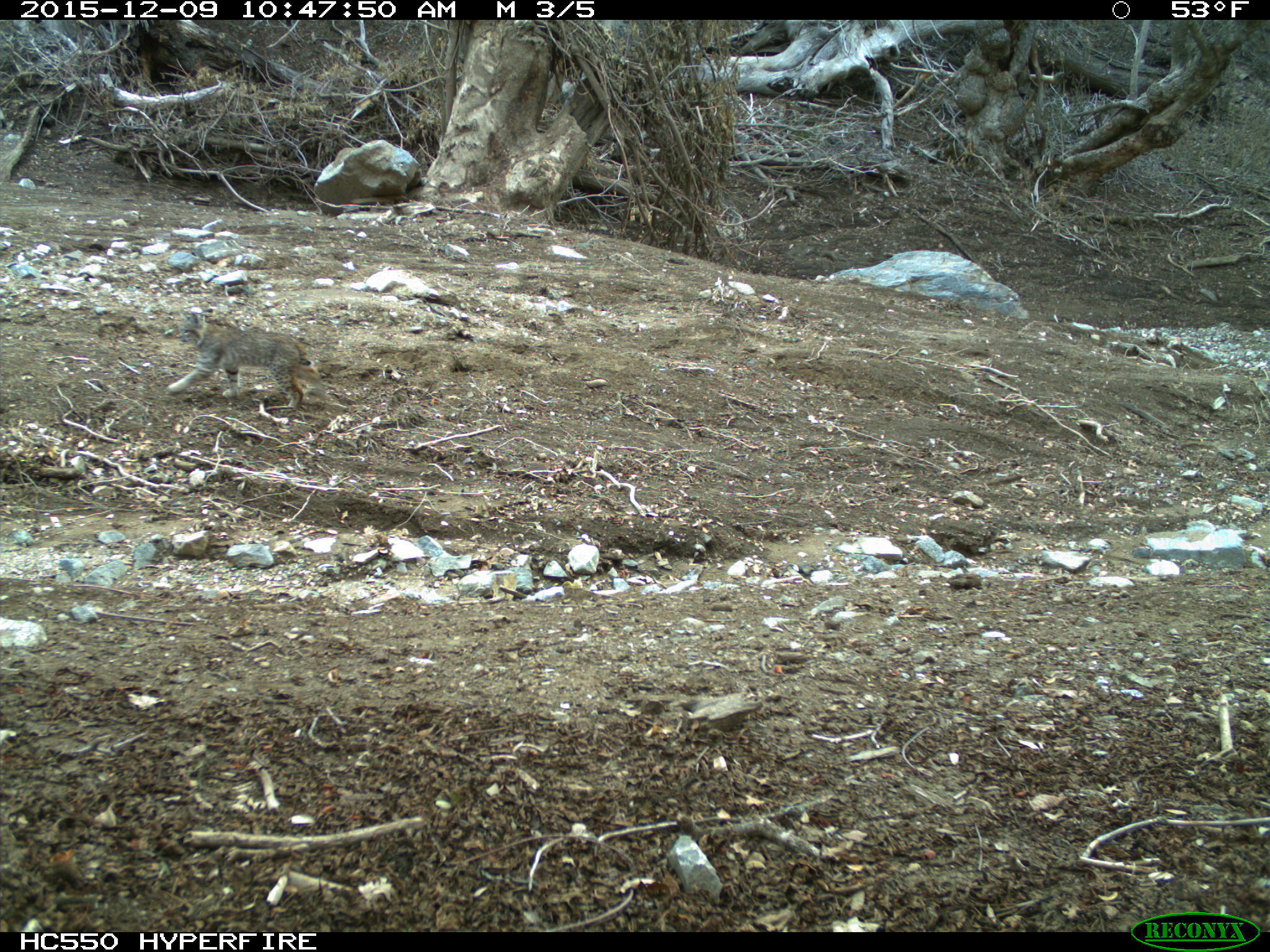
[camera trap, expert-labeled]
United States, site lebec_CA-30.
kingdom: Animalia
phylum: Chordata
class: Mammalia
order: Carnivora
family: Felidae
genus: Lynx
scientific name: Lynx rufus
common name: bobcat